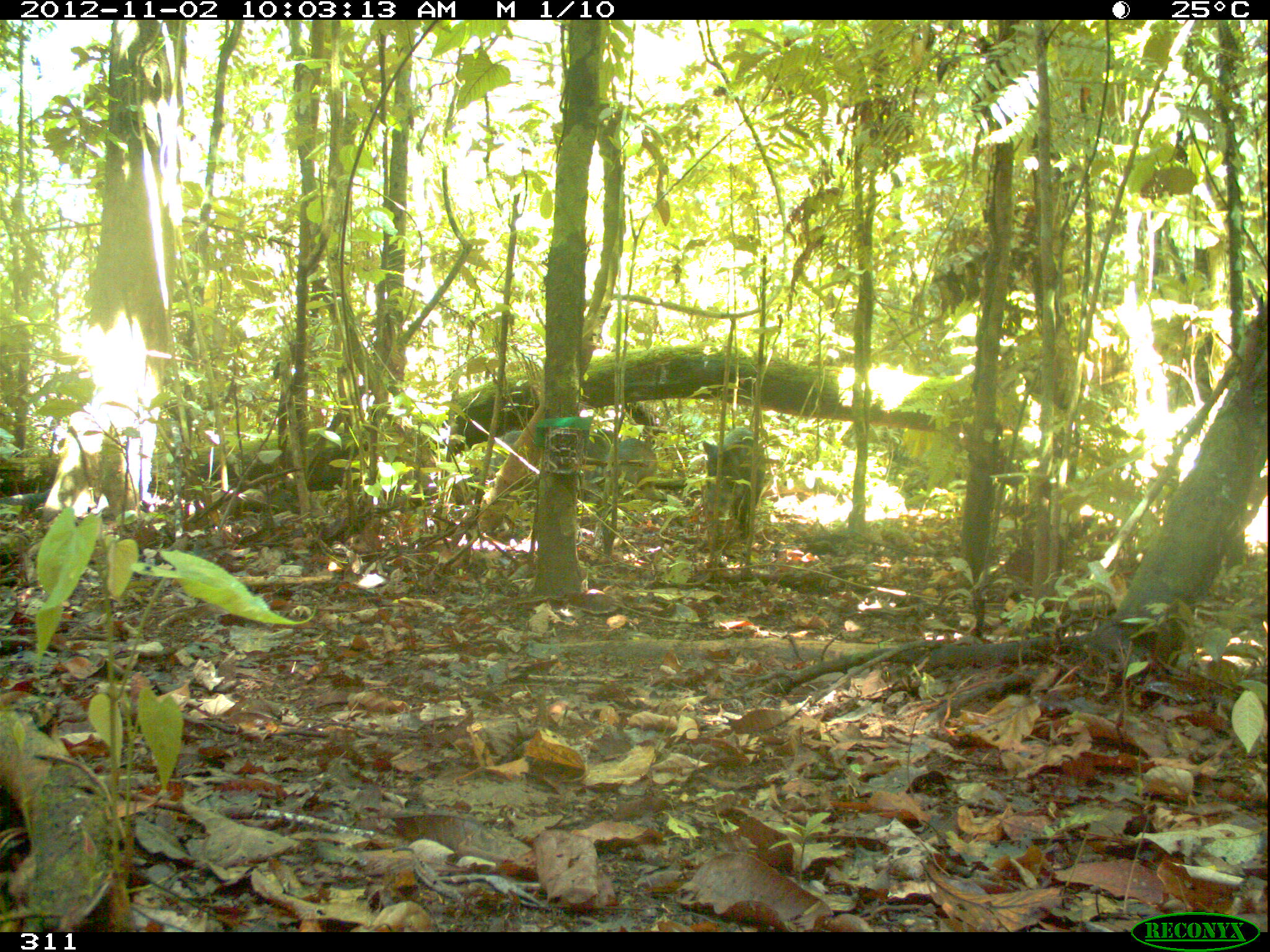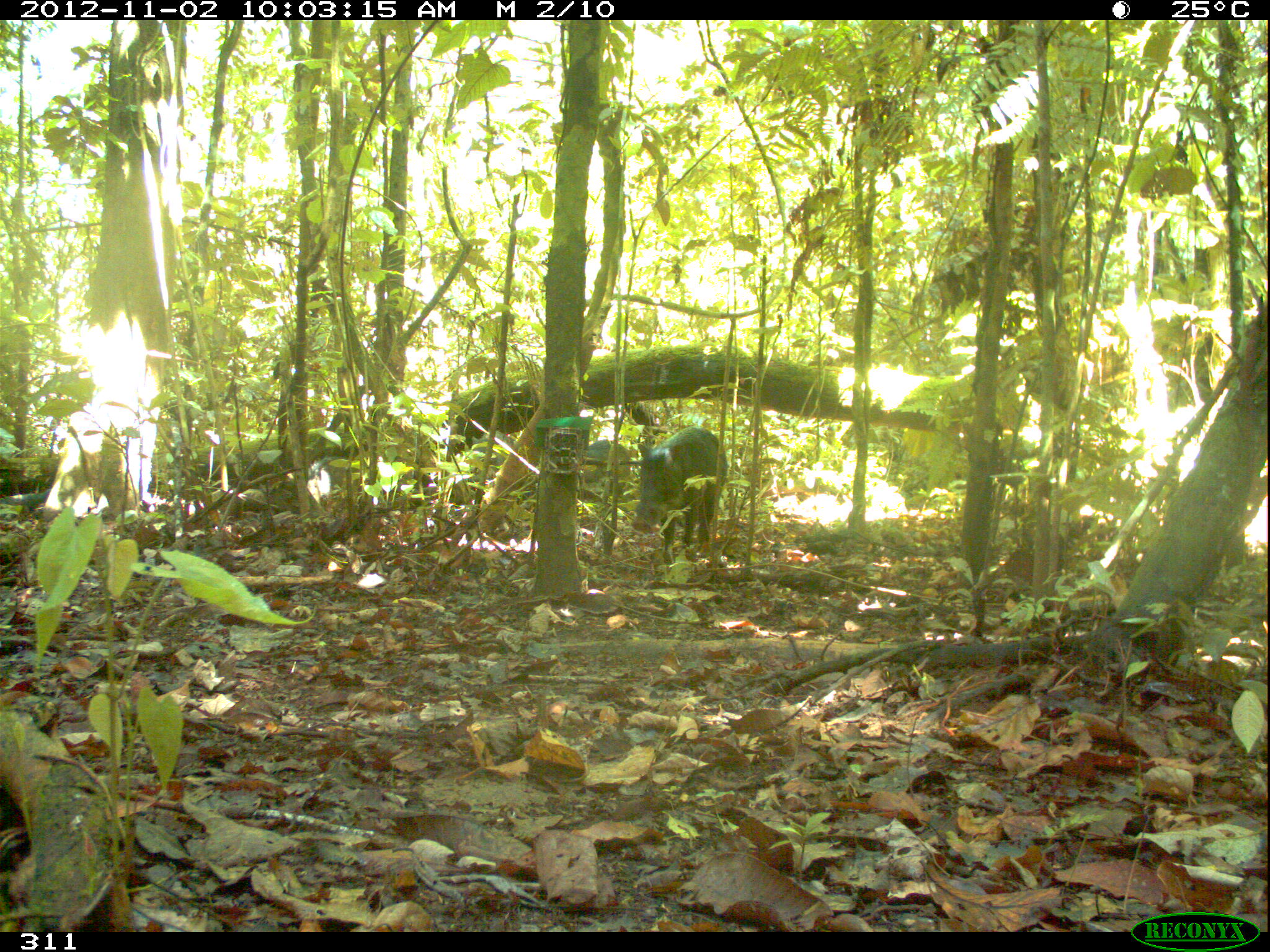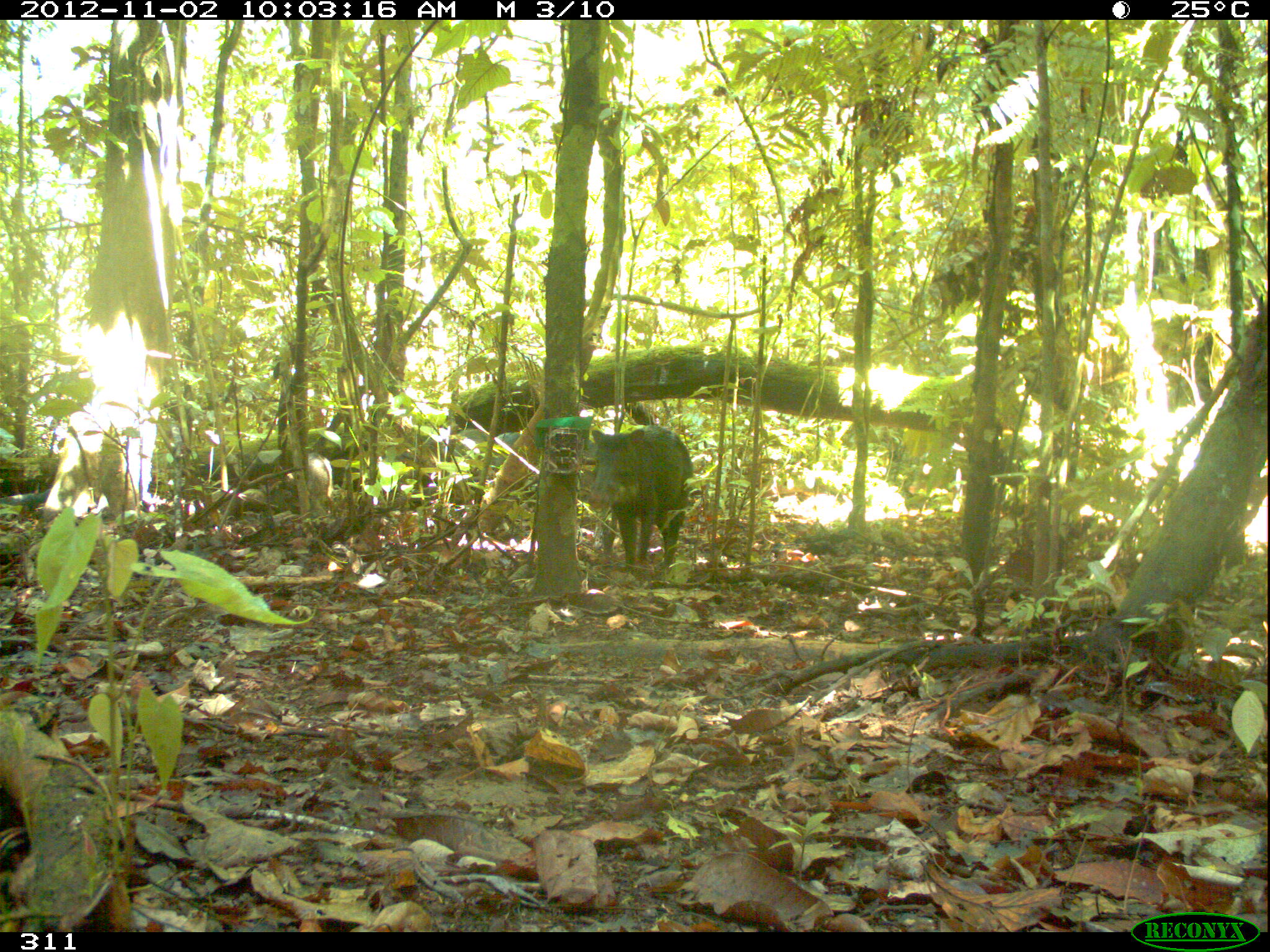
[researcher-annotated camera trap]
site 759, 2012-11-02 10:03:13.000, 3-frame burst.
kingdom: Animalia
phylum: Chordata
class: Mammalia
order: Artiodactyla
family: Tayassuidae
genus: Tayassu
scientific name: Tayassu pecari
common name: white-lipped peccary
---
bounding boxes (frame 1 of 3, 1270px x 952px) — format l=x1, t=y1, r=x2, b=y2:
tayassu pecari: l=702, t=426, r=767, b=530; l=616, t=437, r=658, b=481; l=581, t=429, r=611, b=475; l=489, t=430, r=521, b=472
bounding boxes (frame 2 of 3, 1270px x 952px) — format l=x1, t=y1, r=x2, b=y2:
tayassu pecari: l=630, t=425, r=729, b=564; l=582, t=438, r=629, b=492; l=470, t=430, r=514, b=469